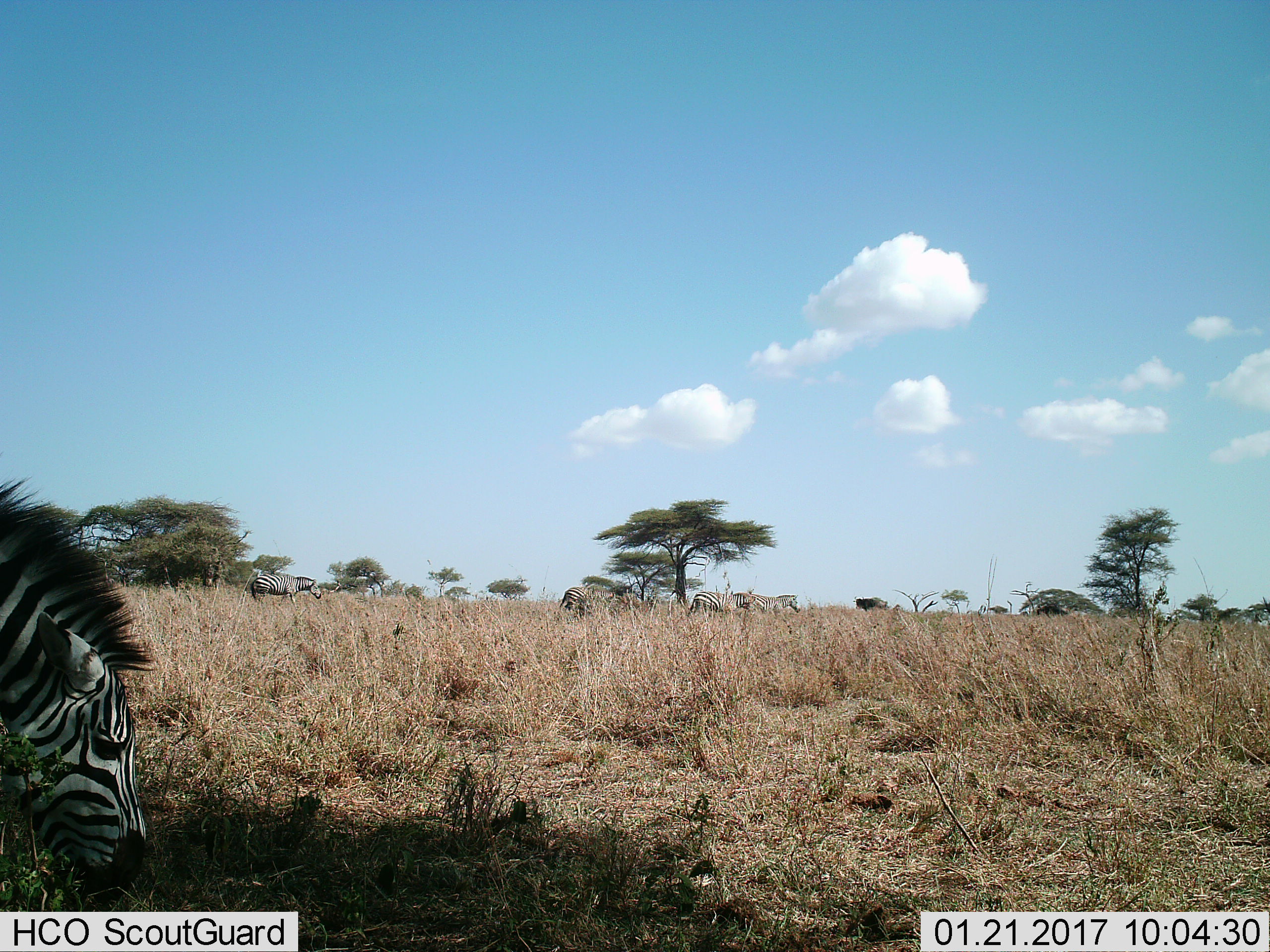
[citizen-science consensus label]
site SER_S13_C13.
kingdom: Animalia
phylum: Chordata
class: Mammalia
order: Perissodactyla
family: Equidae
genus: Equus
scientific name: Equus quagga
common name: plains zebra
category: zebraplains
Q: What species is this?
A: Zebraplains (plains zebra) (Equus quagga).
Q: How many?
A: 5.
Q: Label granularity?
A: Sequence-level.